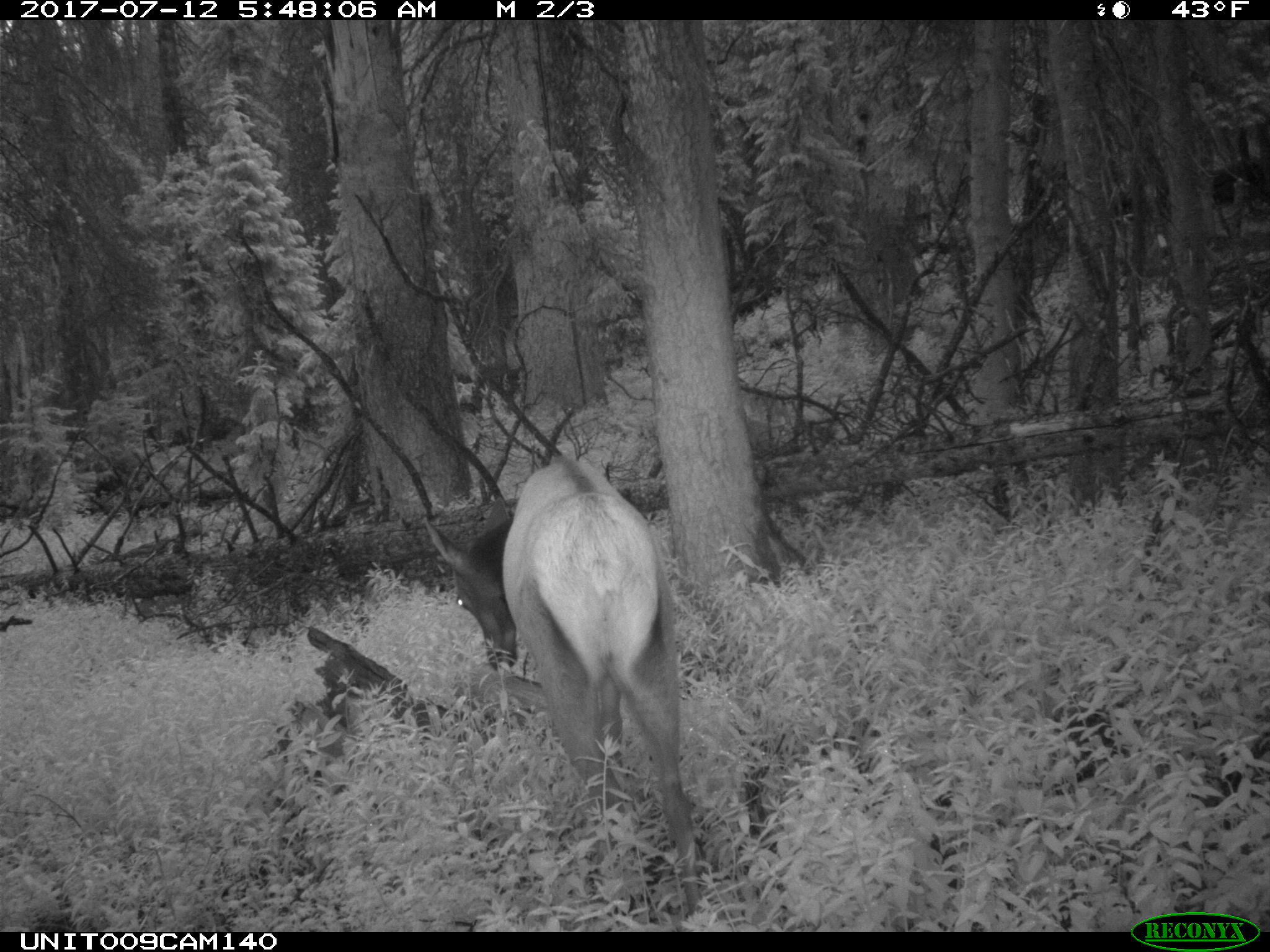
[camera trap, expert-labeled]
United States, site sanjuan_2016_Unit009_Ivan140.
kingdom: Animalia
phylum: Chordata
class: Mammalia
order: Artiodactyla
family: Cervidae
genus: Cervus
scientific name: Cervus elaphus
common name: red deer